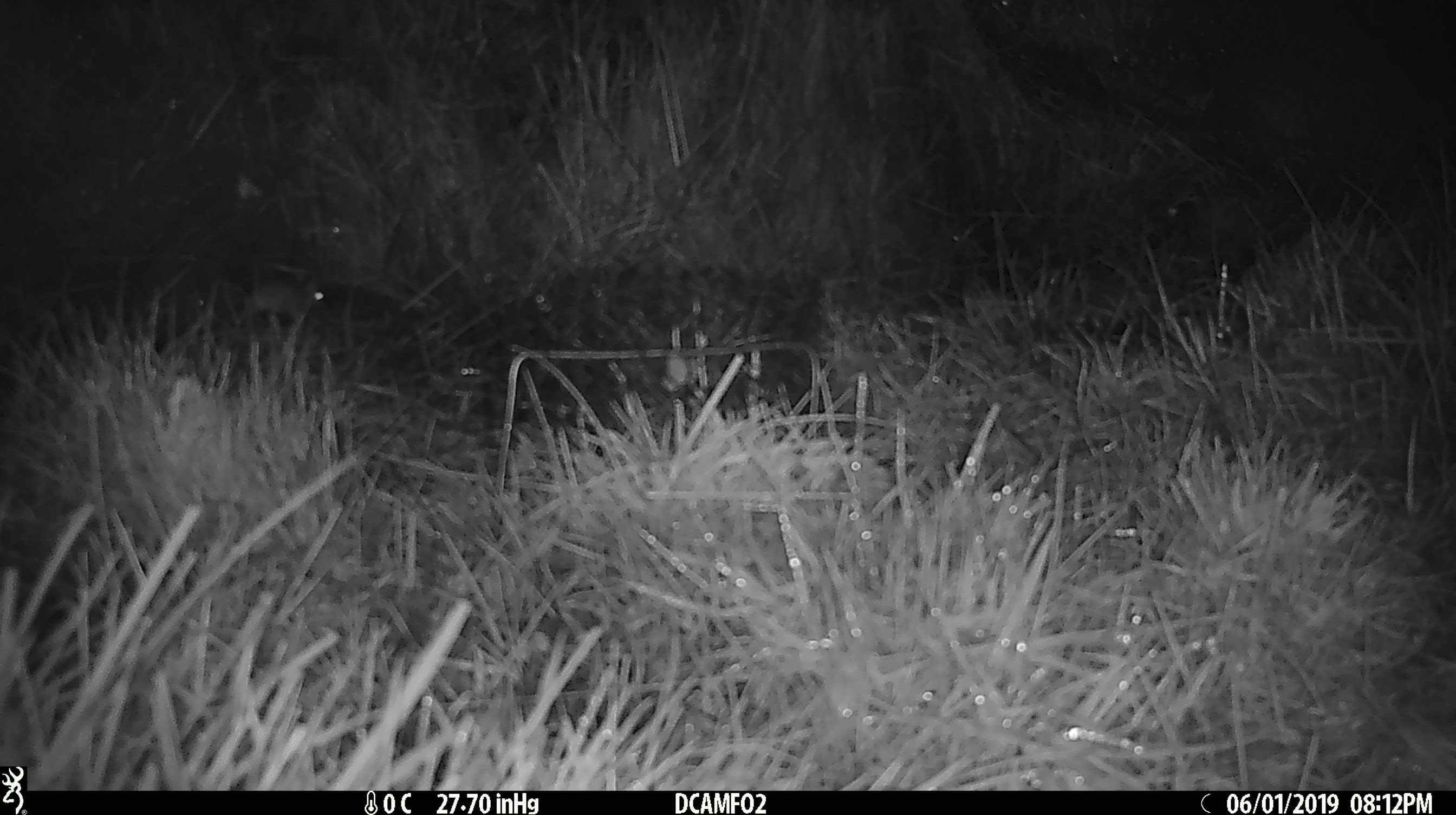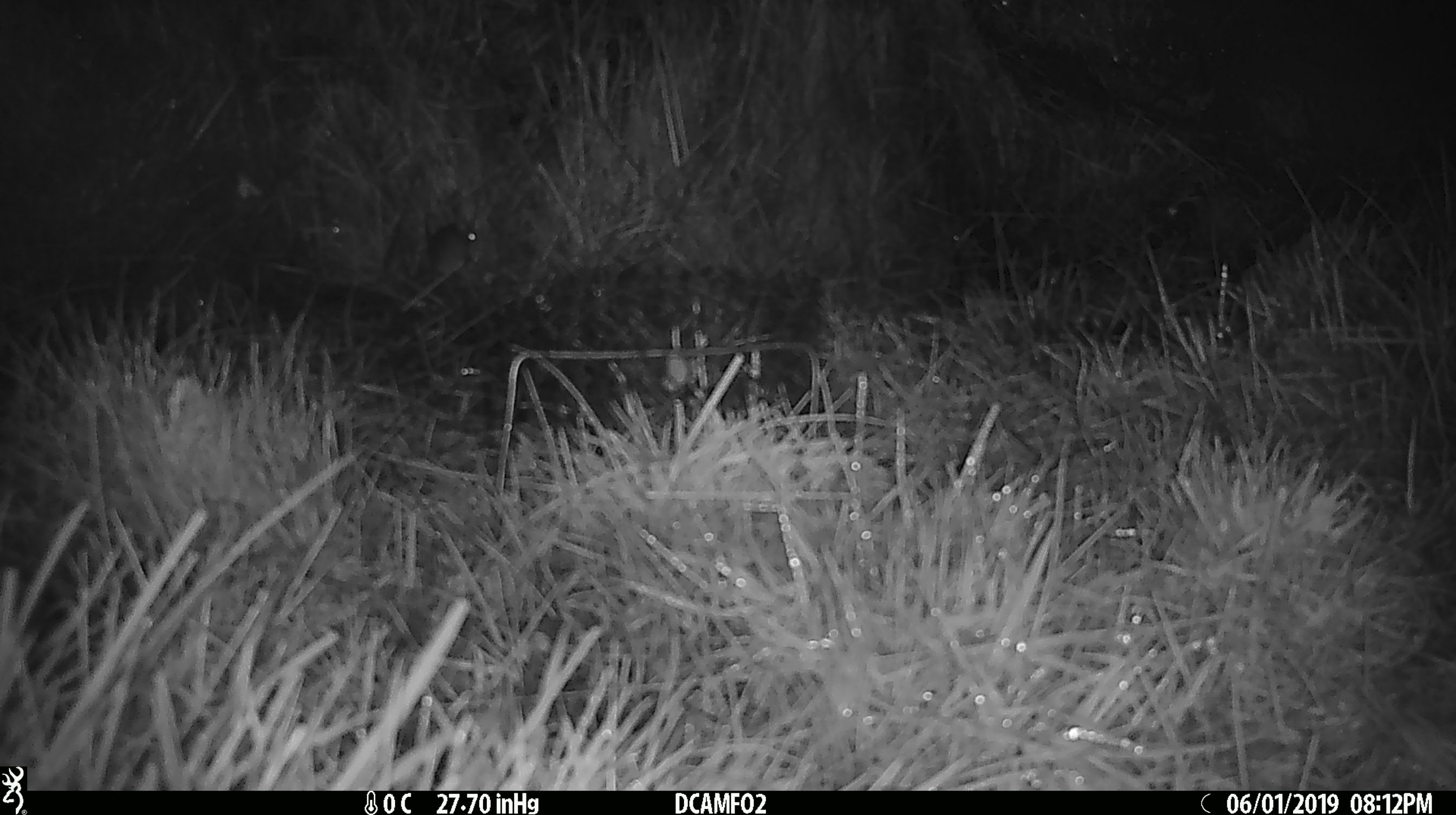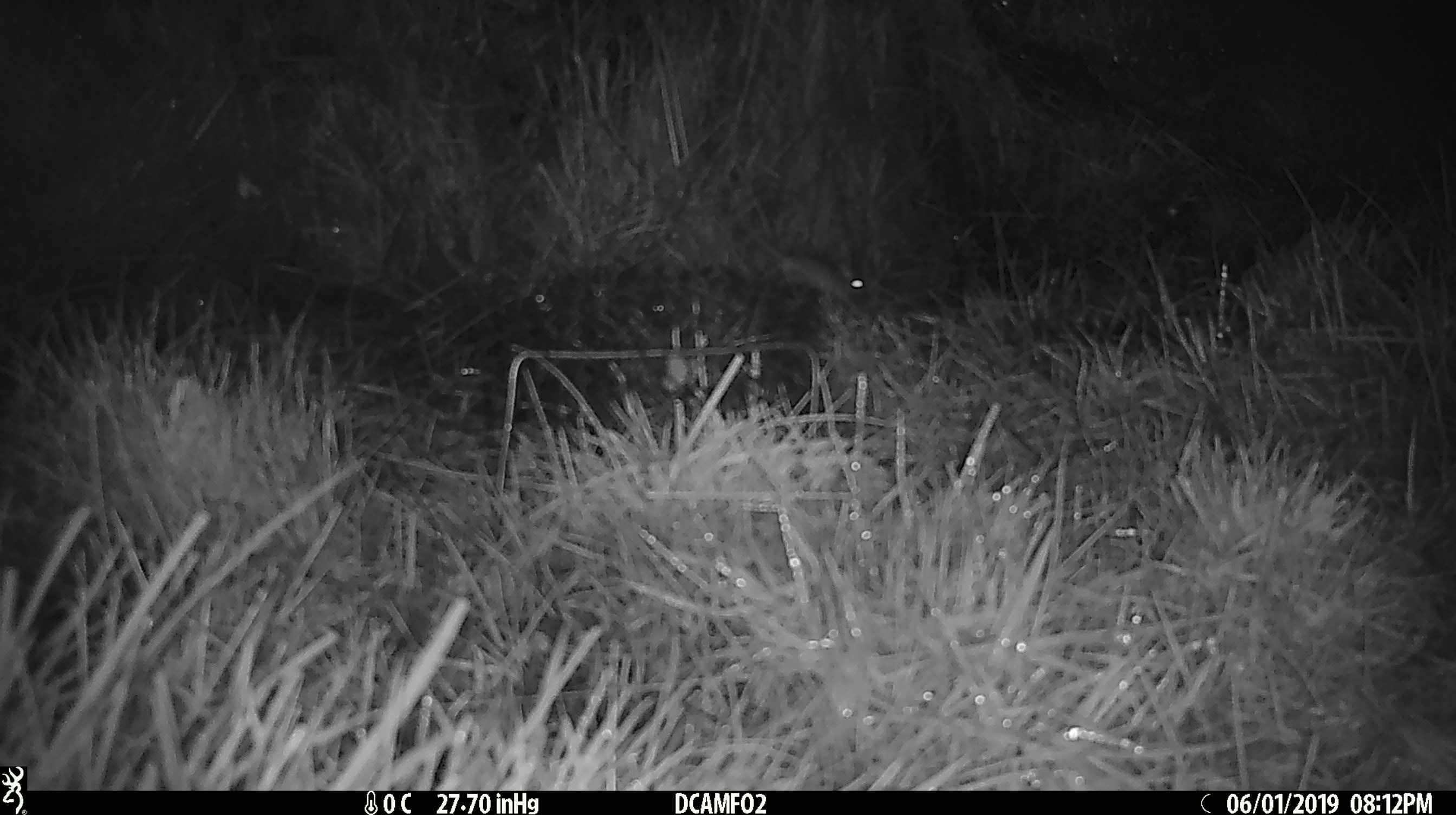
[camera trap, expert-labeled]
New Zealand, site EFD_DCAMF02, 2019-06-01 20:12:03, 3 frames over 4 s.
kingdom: Animalia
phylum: Chordata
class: Mammalia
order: Rodentia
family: Muridae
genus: Mus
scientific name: Mus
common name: mouse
Mouse (Mus).